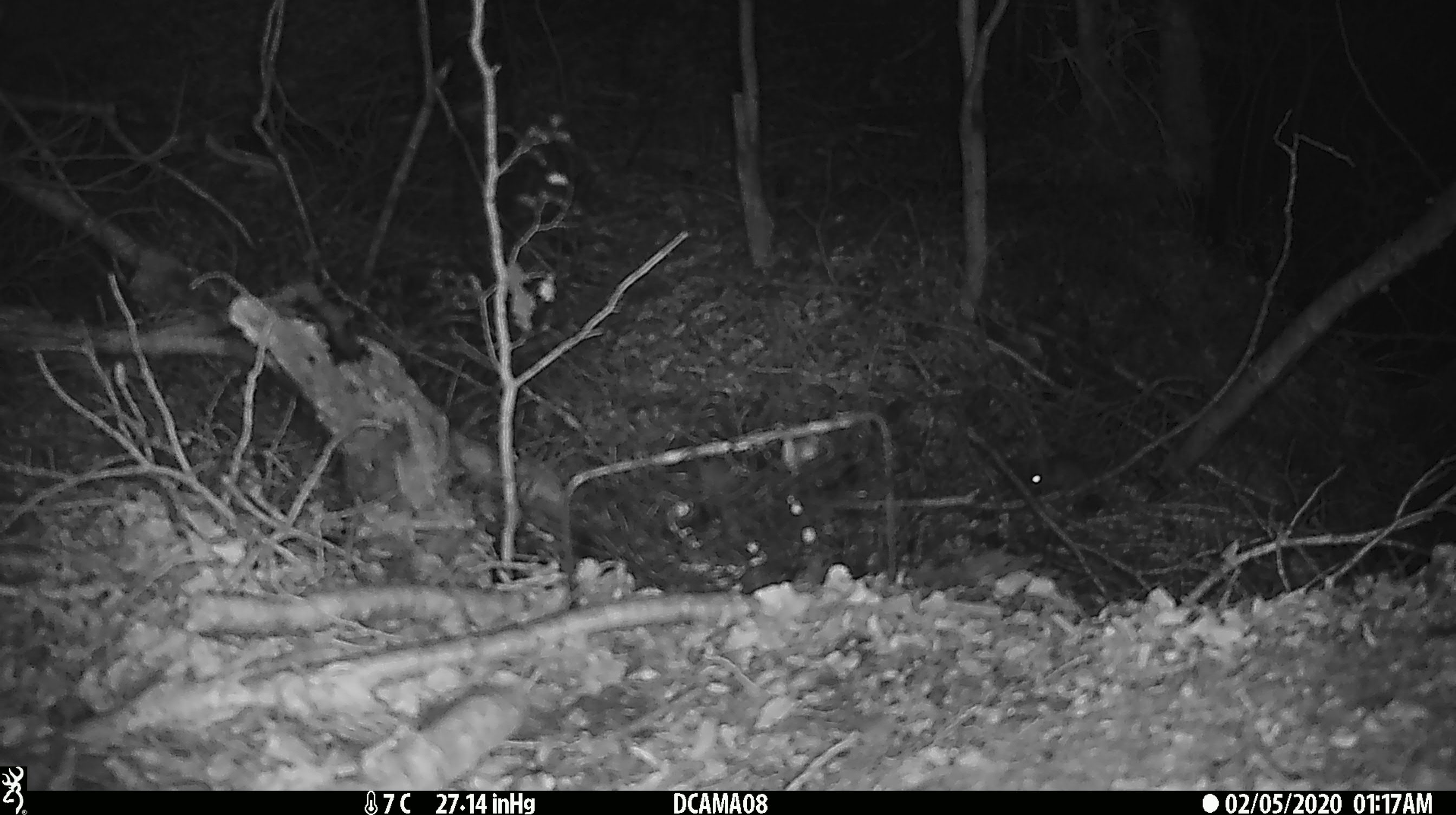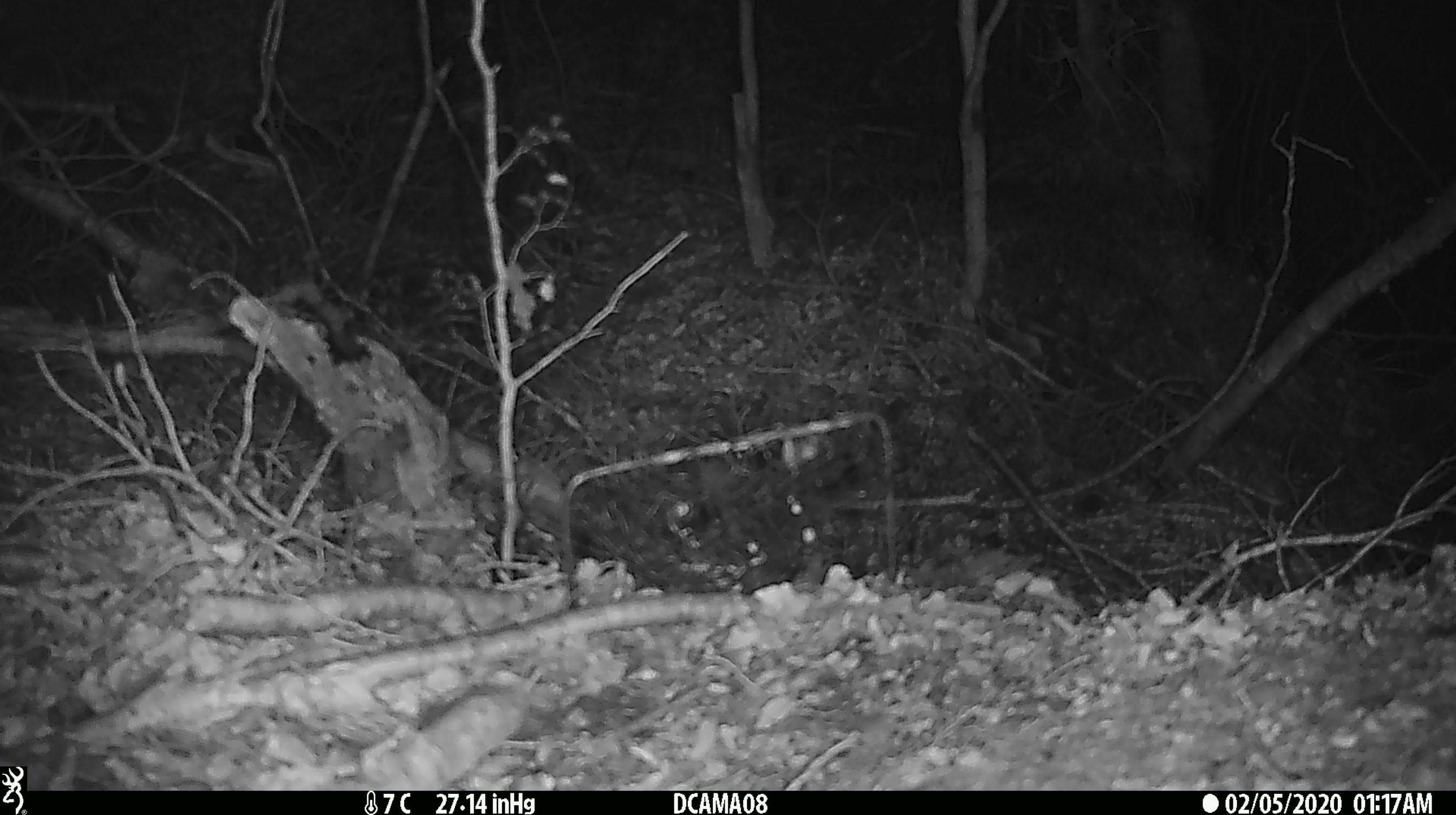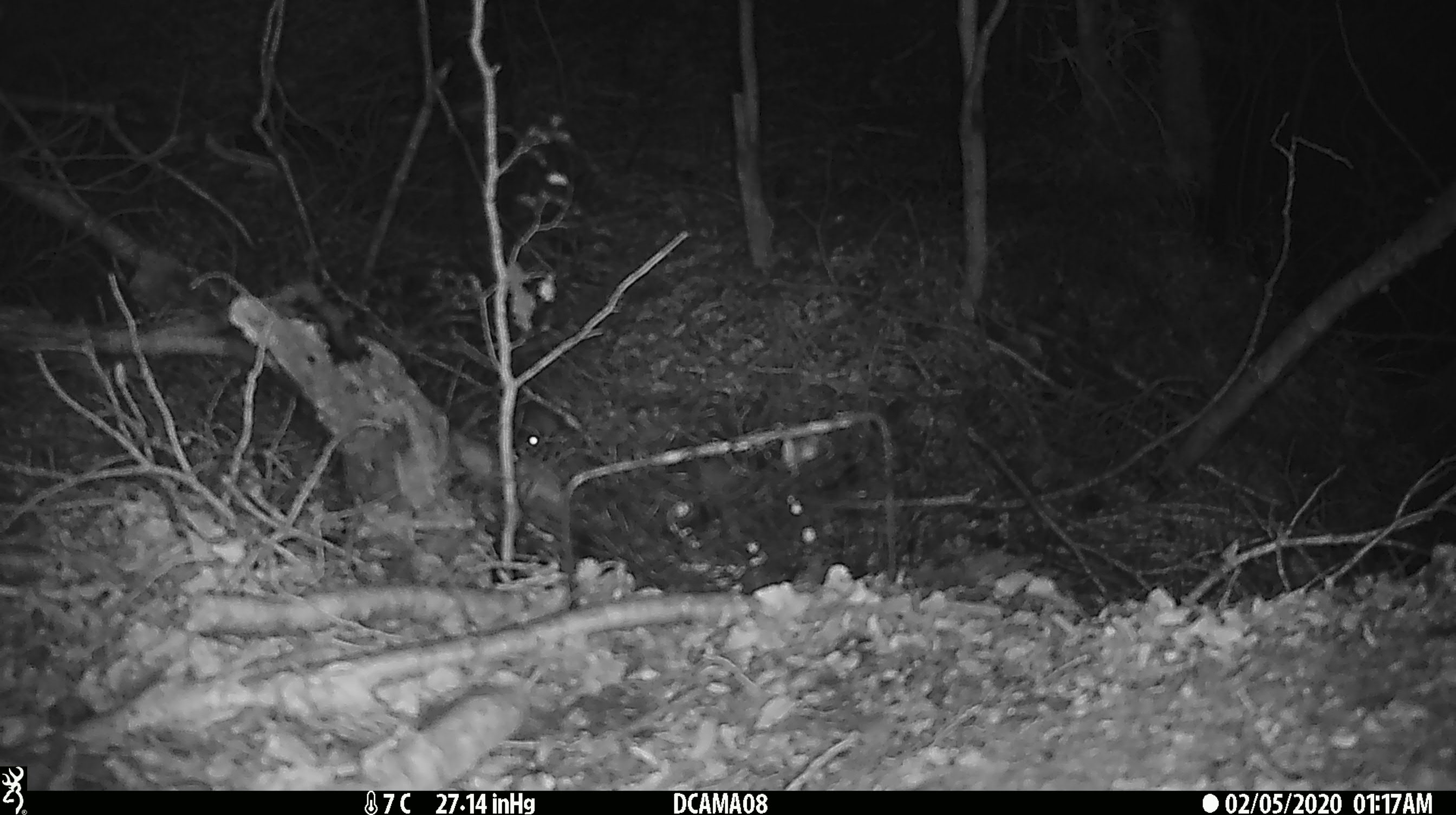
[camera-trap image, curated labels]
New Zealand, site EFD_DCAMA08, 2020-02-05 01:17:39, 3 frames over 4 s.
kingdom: Animalia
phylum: Chordata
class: Mammalia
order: Rodentia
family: Muridae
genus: Mus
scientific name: Mus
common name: mouse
Mouse (Mus).